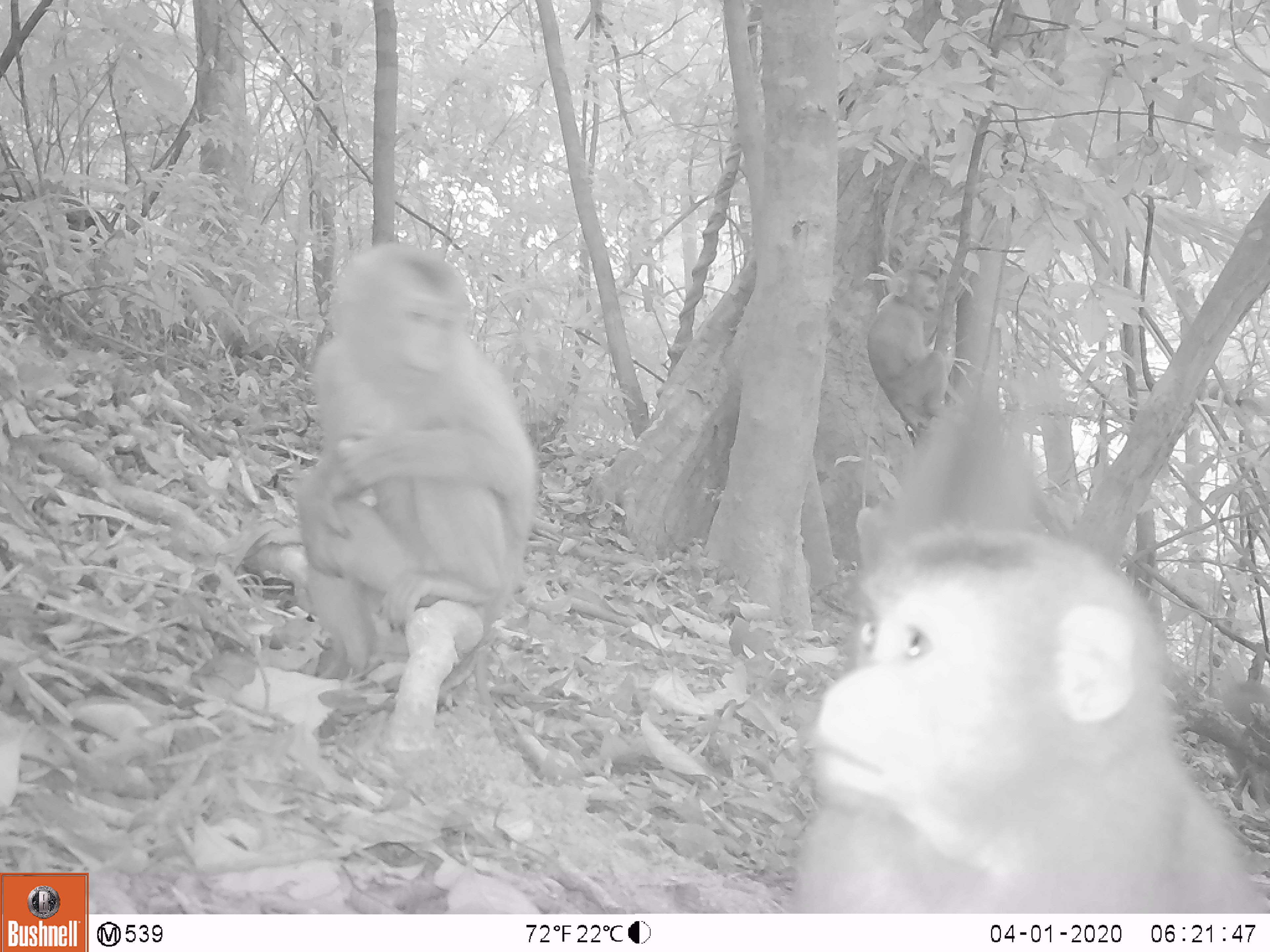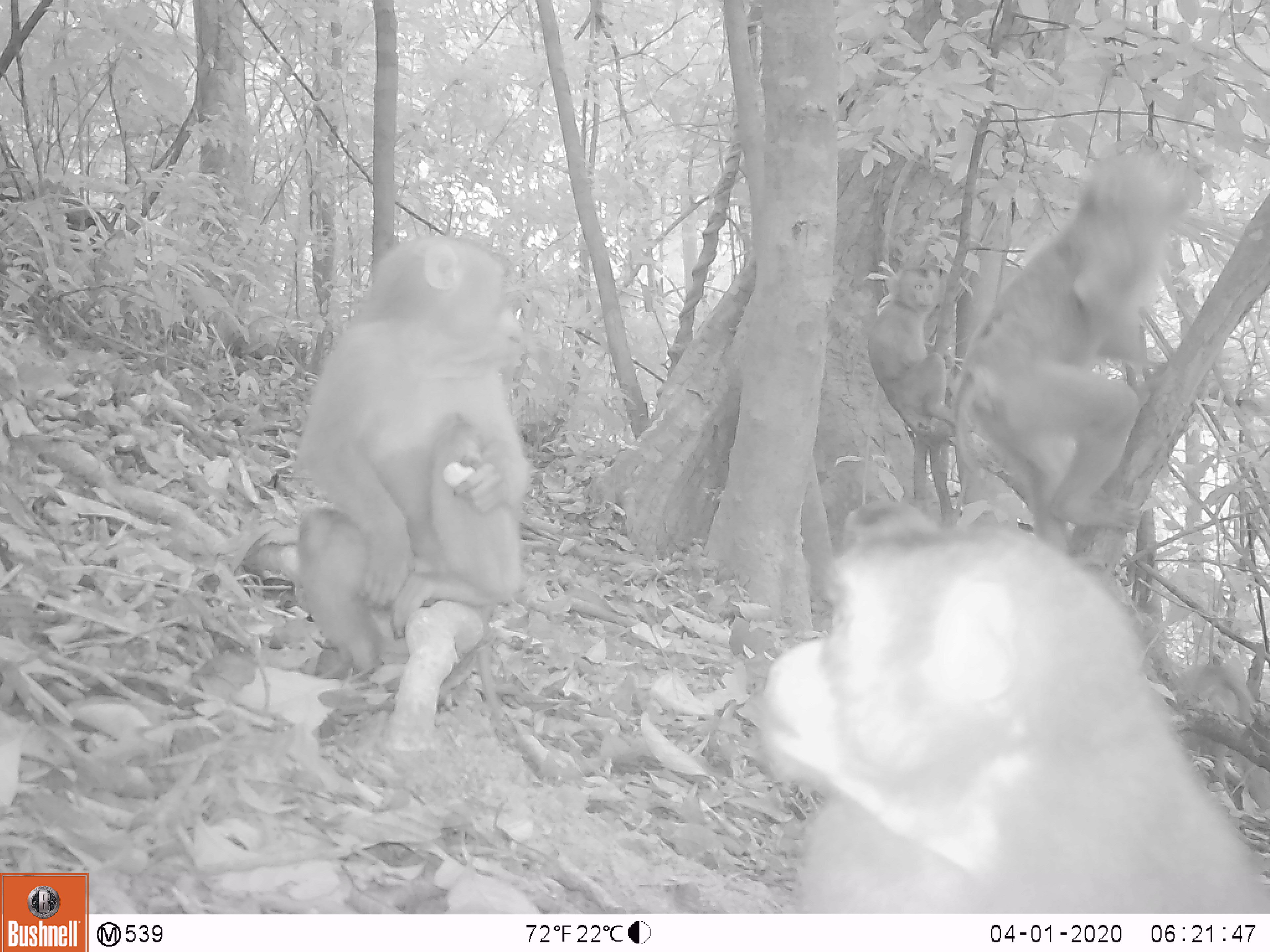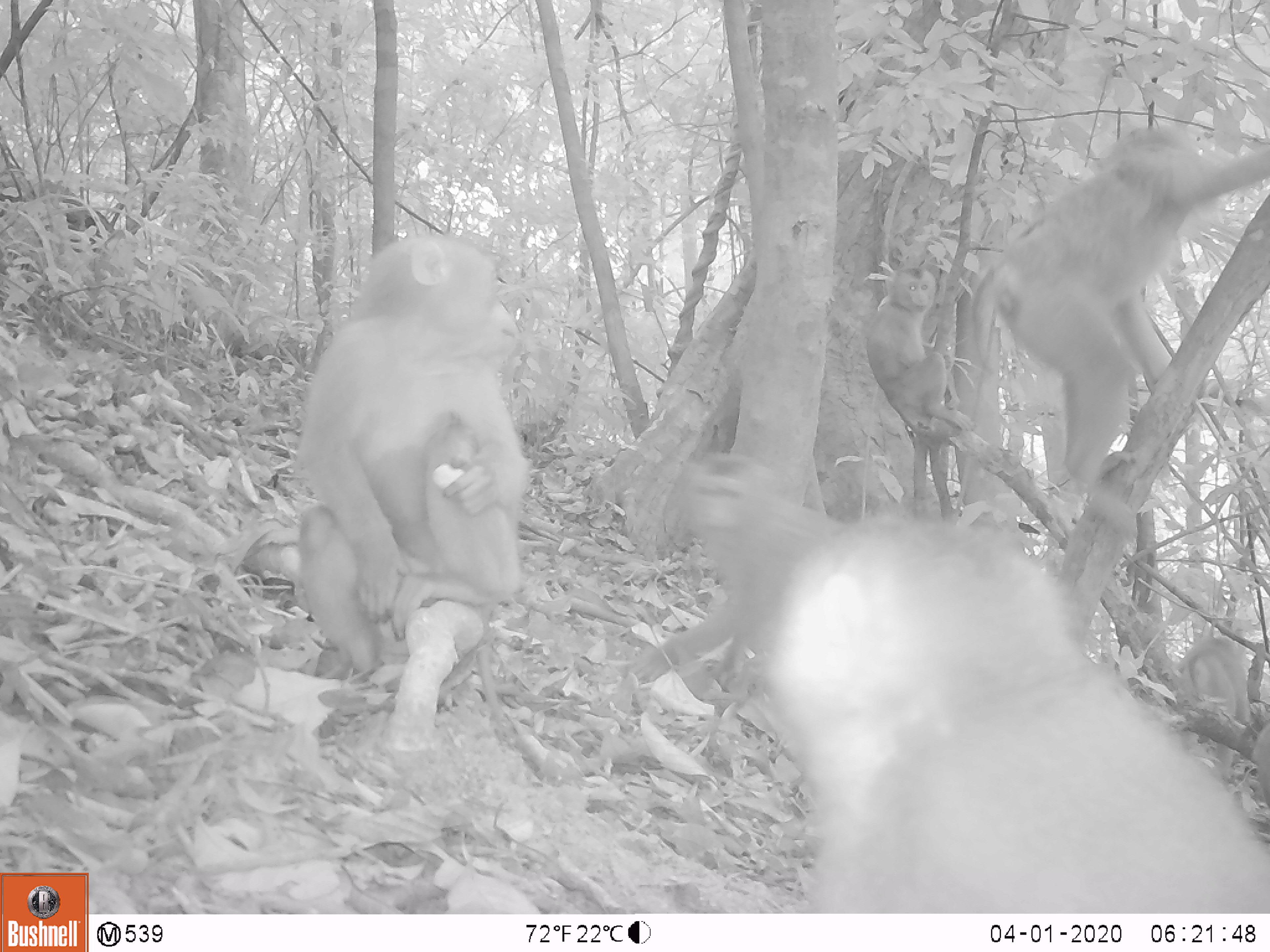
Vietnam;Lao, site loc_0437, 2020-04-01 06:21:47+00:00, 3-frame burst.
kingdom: Animalia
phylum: Chordata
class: Mammalia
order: Primates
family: Cercopithecidae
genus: Macaca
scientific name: Macaca nemestrina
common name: pig-tailed macaque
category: pig tailed macaque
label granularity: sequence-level